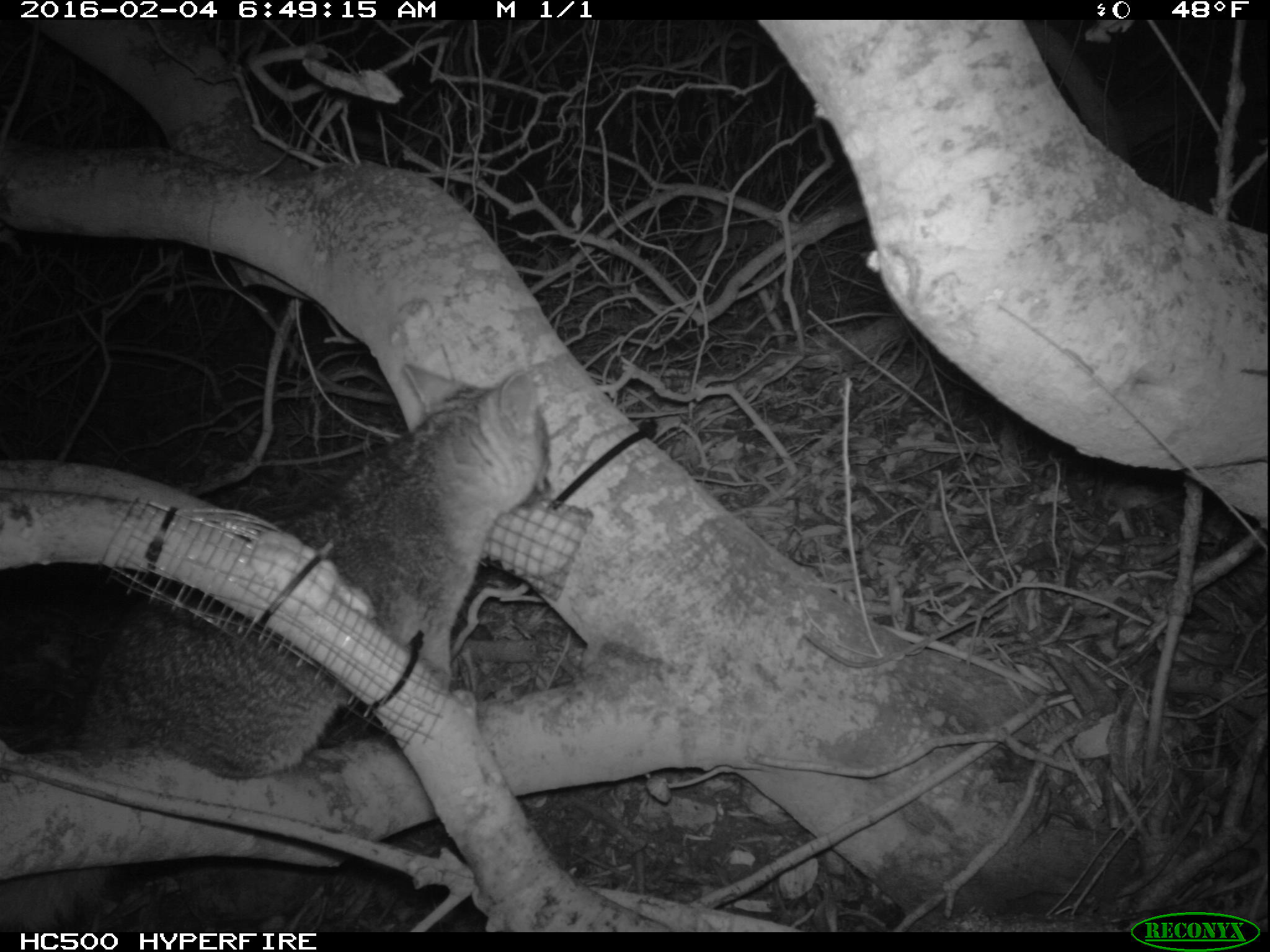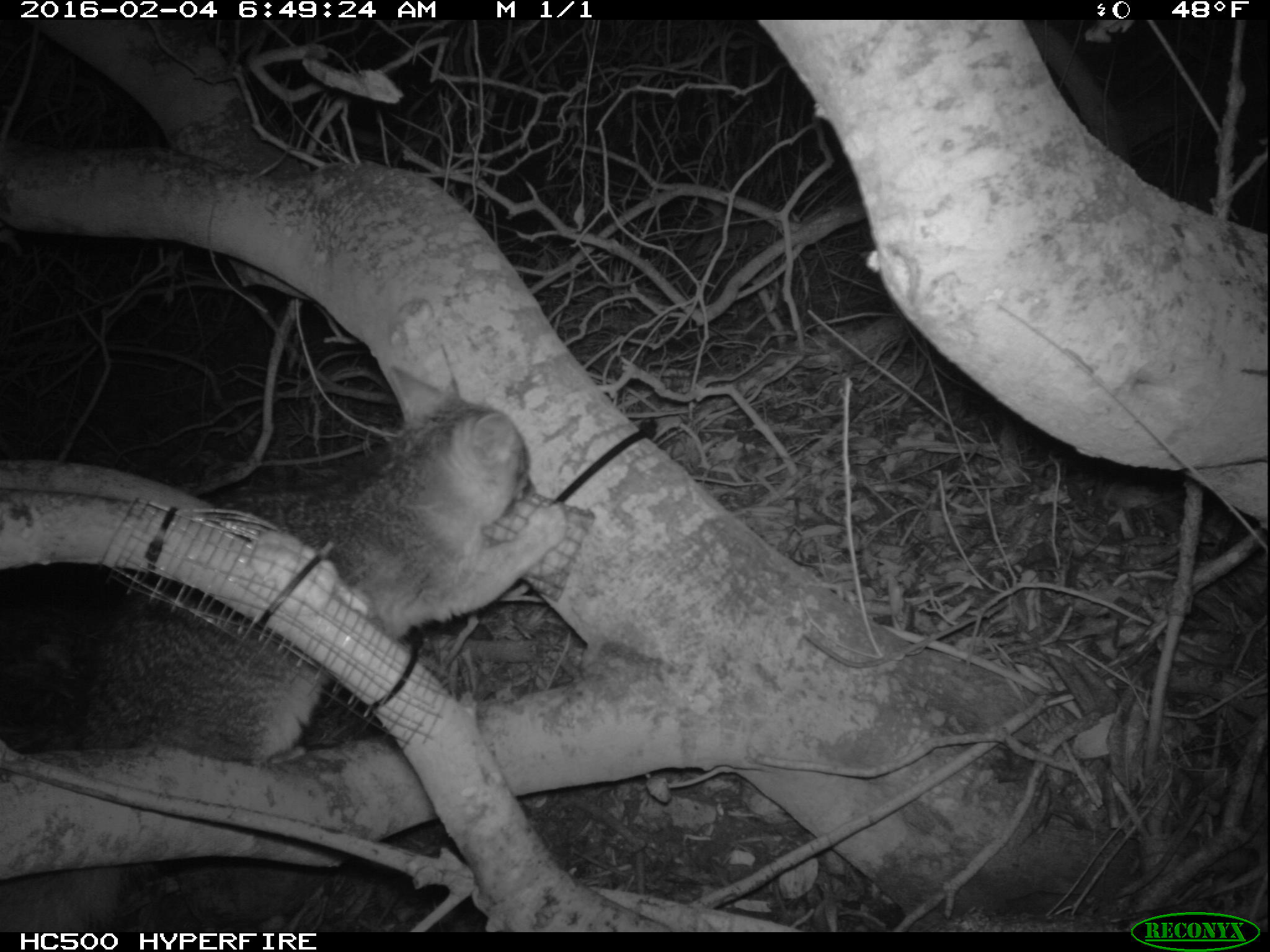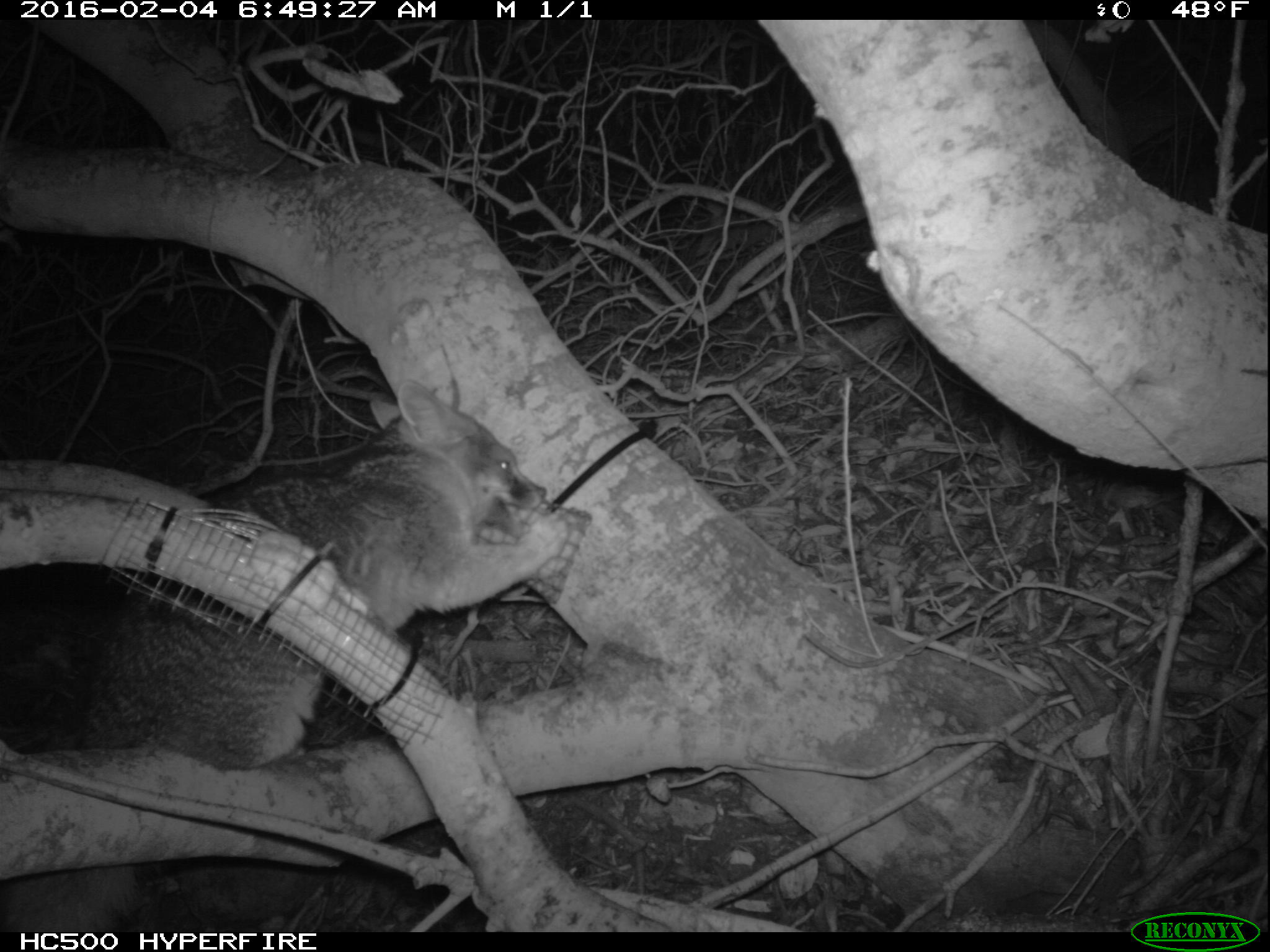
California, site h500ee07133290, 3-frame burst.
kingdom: Animalia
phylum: Chordata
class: Mammalia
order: Carnivora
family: Canidae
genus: Urocyon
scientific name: Urocyon littoralis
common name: island fox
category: fox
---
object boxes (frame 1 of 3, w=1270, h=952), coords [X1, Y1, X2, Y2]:
fox: [0, 363, 554, 927]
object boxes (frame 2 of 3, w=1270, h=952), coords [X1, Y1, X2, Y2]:
fox: [0, 359, 569, 931]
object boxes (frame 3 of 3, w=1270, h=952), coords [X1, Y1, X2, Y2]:
fox: [0, 379, 568, 933]